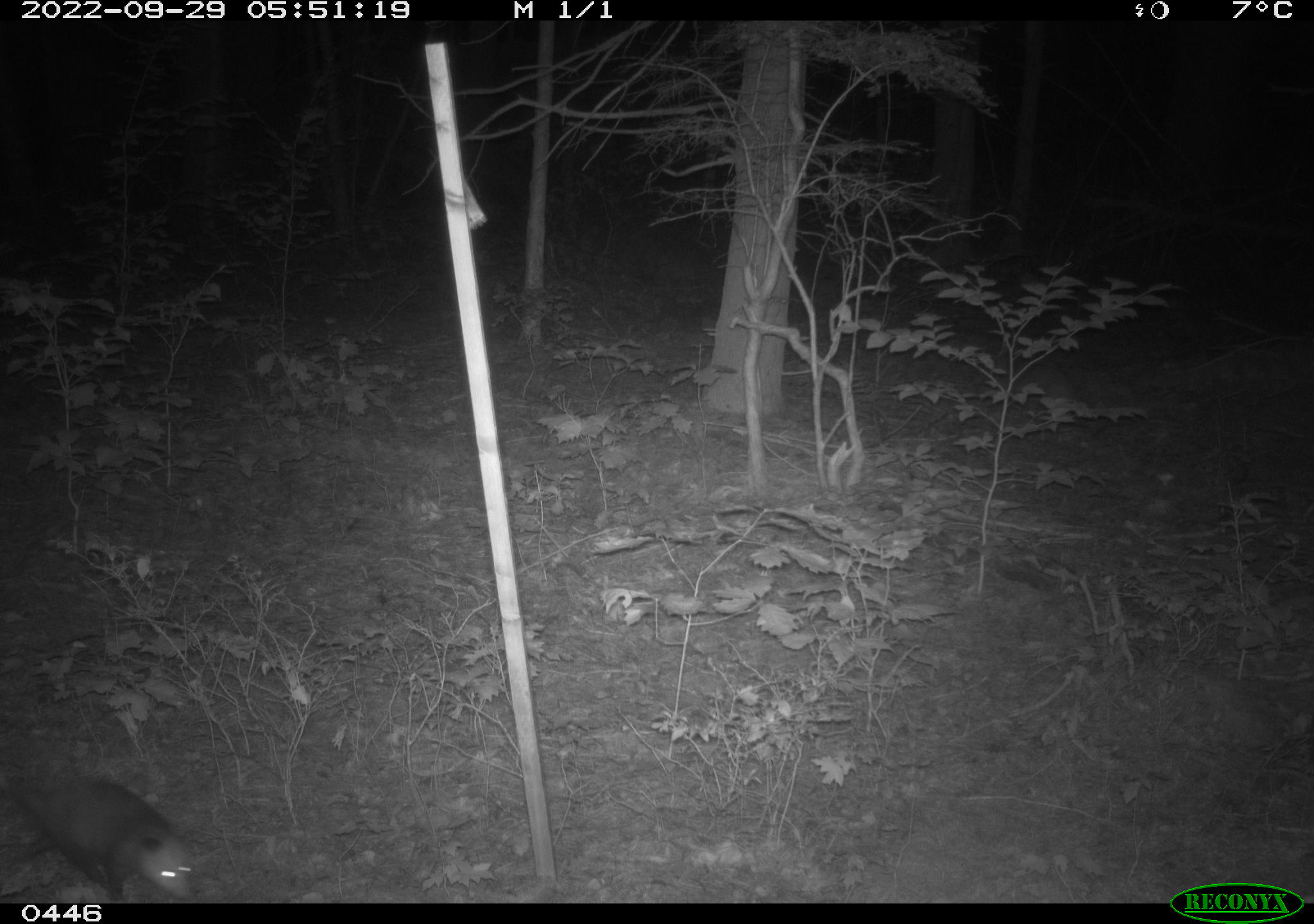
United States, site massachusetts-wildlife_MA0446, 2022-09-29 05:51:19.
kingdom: Animalia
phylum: Chordata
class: Mammalia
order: Didelphimorphia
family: Didelphidae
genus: Didelphis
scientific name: Didelphis virginiana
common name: opossum